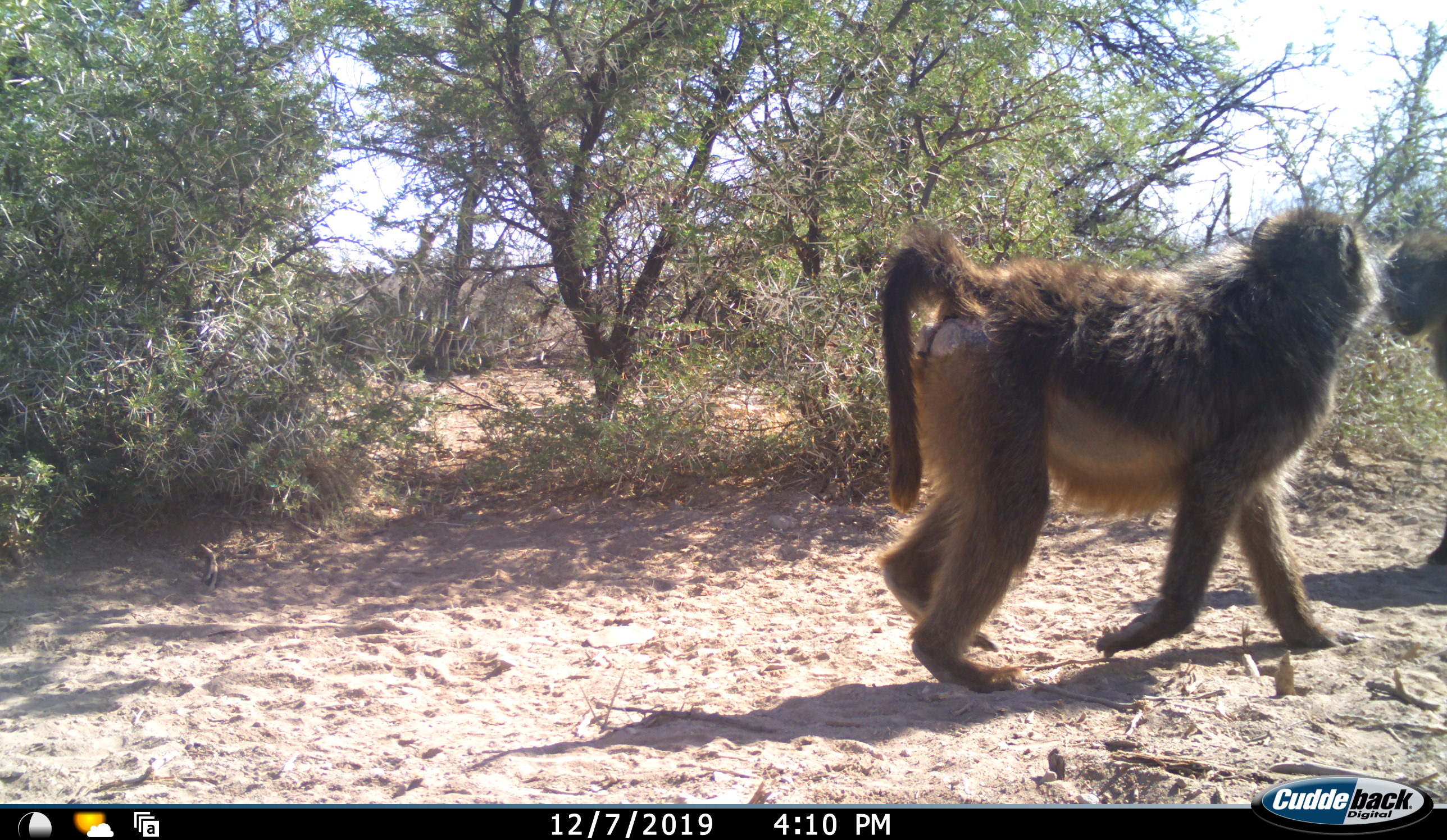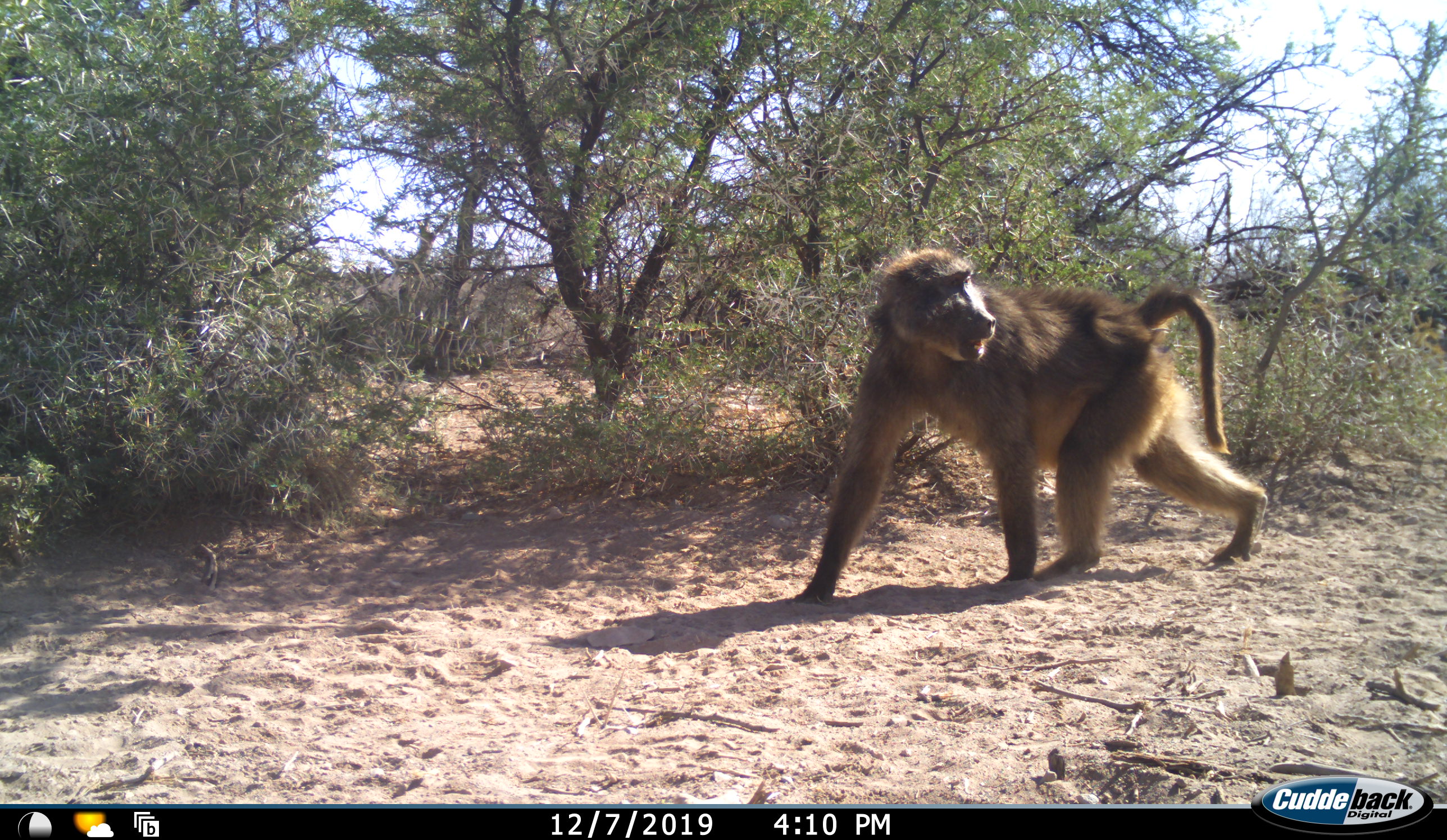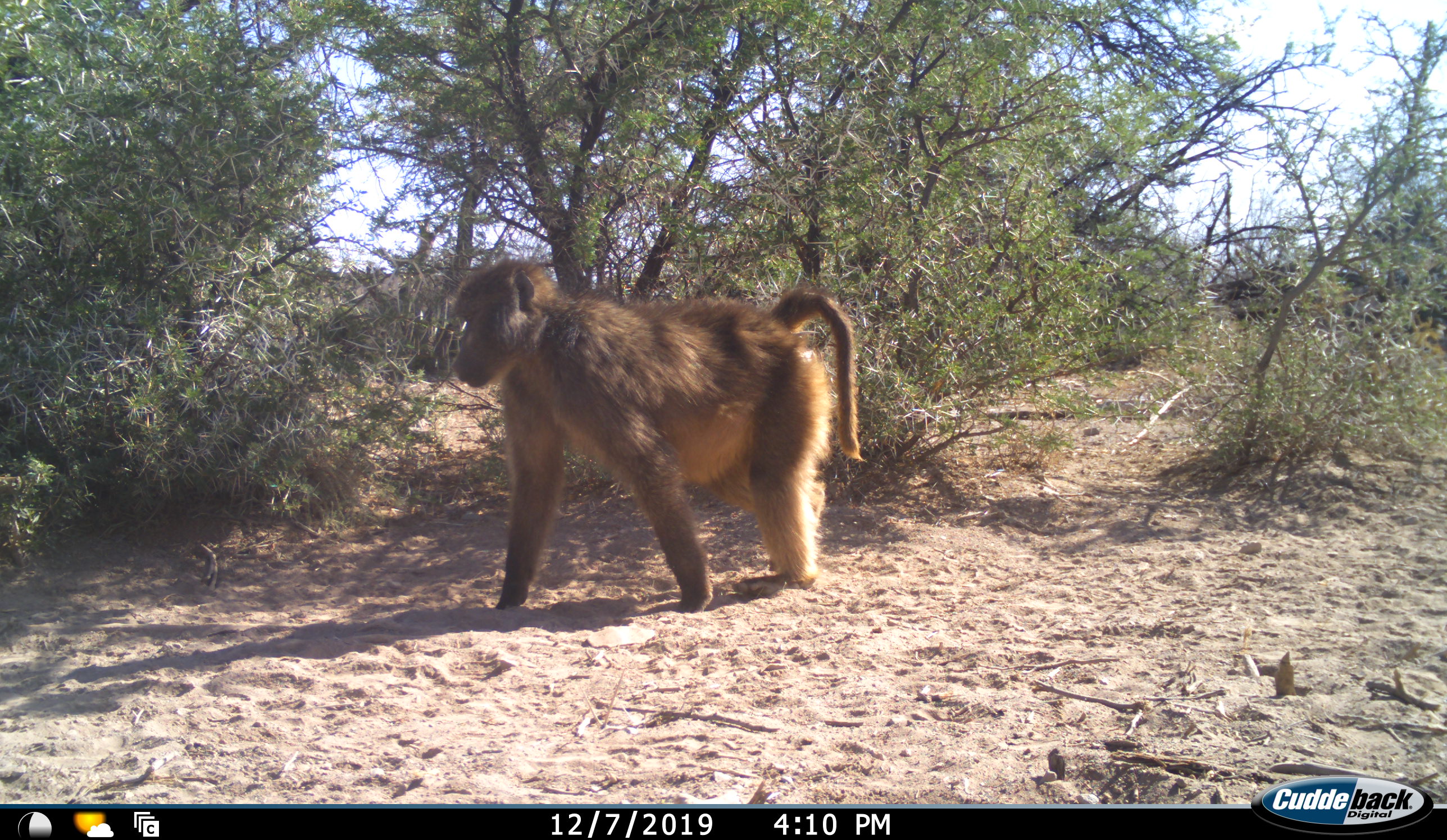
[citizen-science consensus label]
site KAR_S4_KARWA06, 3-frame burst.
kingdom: Animalia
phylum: Chordata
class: Mammalia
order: Primates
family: Cercopithecidae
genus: Papio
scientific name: Papio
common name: baboon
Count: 2.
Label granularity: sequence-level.